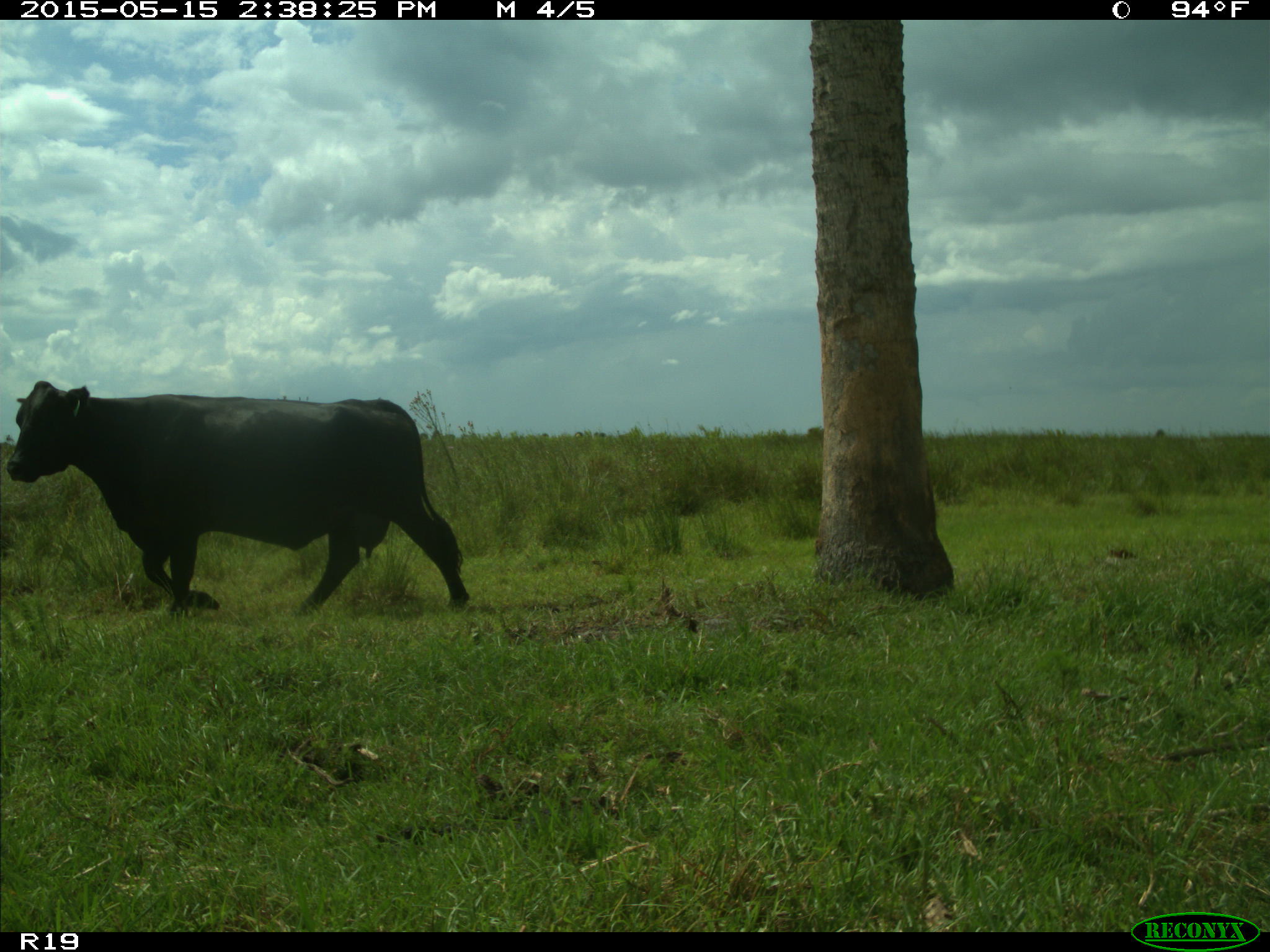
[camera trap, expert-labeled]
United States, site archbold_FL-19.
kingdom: Animalia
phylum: Chordata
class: Mammalia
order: Artiodactyla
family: Bovidae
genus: Bos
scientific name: Bos taurus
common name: domestic cow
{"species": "Bos taurus (domestic cow)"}